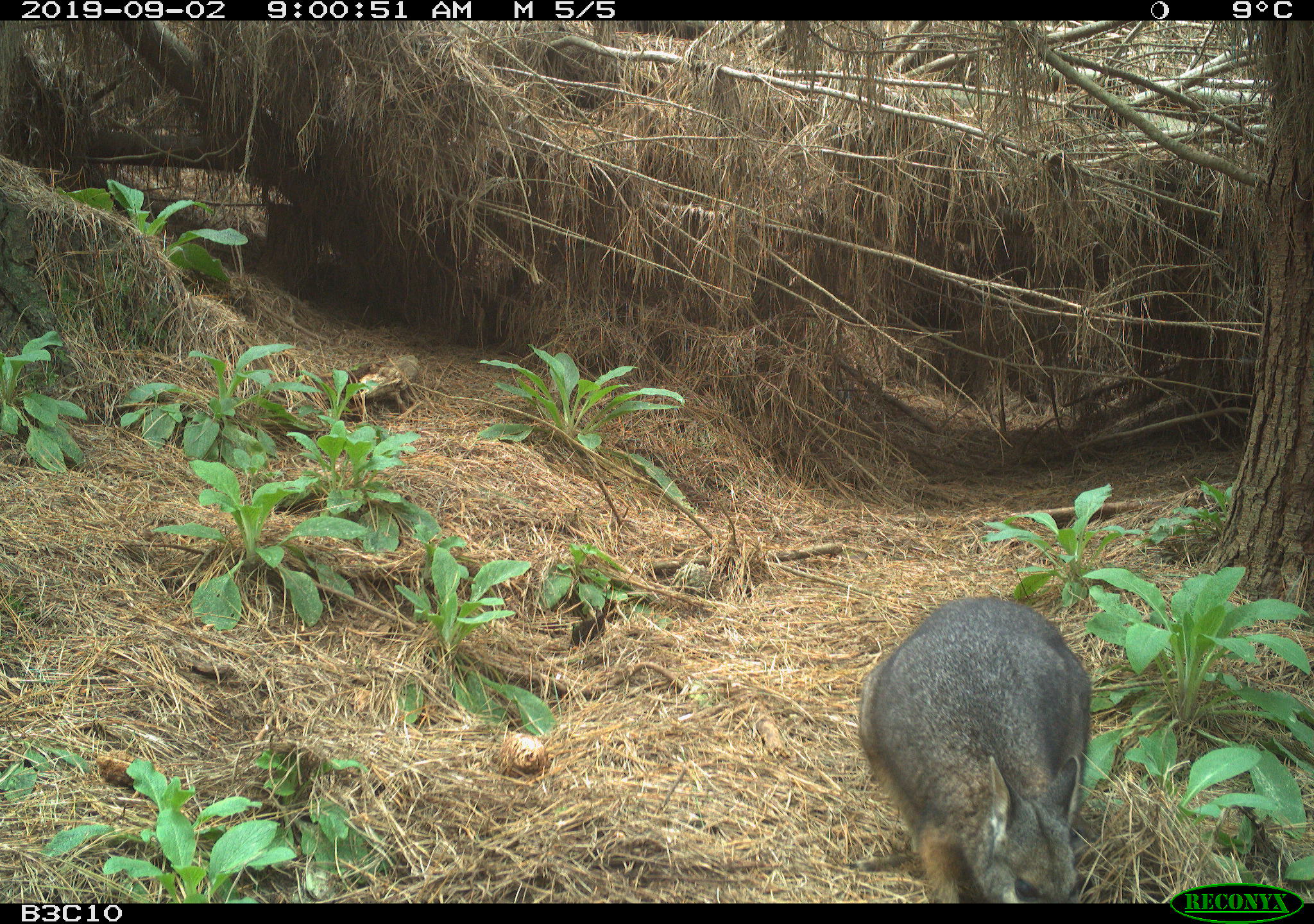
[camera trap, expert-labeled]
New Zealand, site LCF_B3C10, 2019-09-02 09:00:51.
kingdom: Animalia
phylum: Chordata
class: Mammalia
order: Diprotodontia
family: Macropodidae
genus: Notamacropus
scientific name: Notamacropus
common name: wallaby